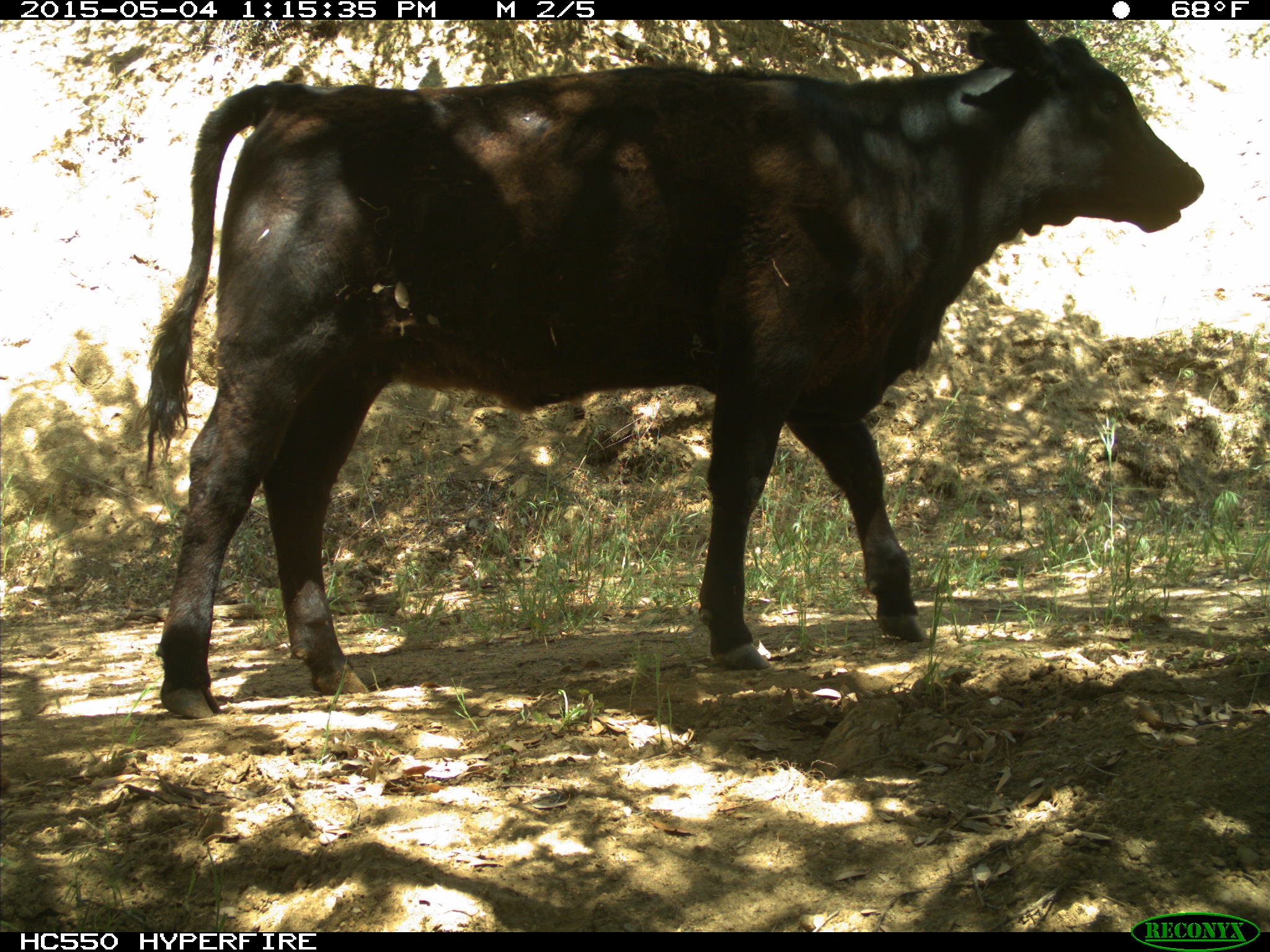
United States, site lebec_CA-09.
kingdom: Animalia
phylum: Chordata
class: Mammalia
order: Artiodactyla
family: Bovidae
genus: Bos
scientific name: Bos taurus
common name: domestic cow